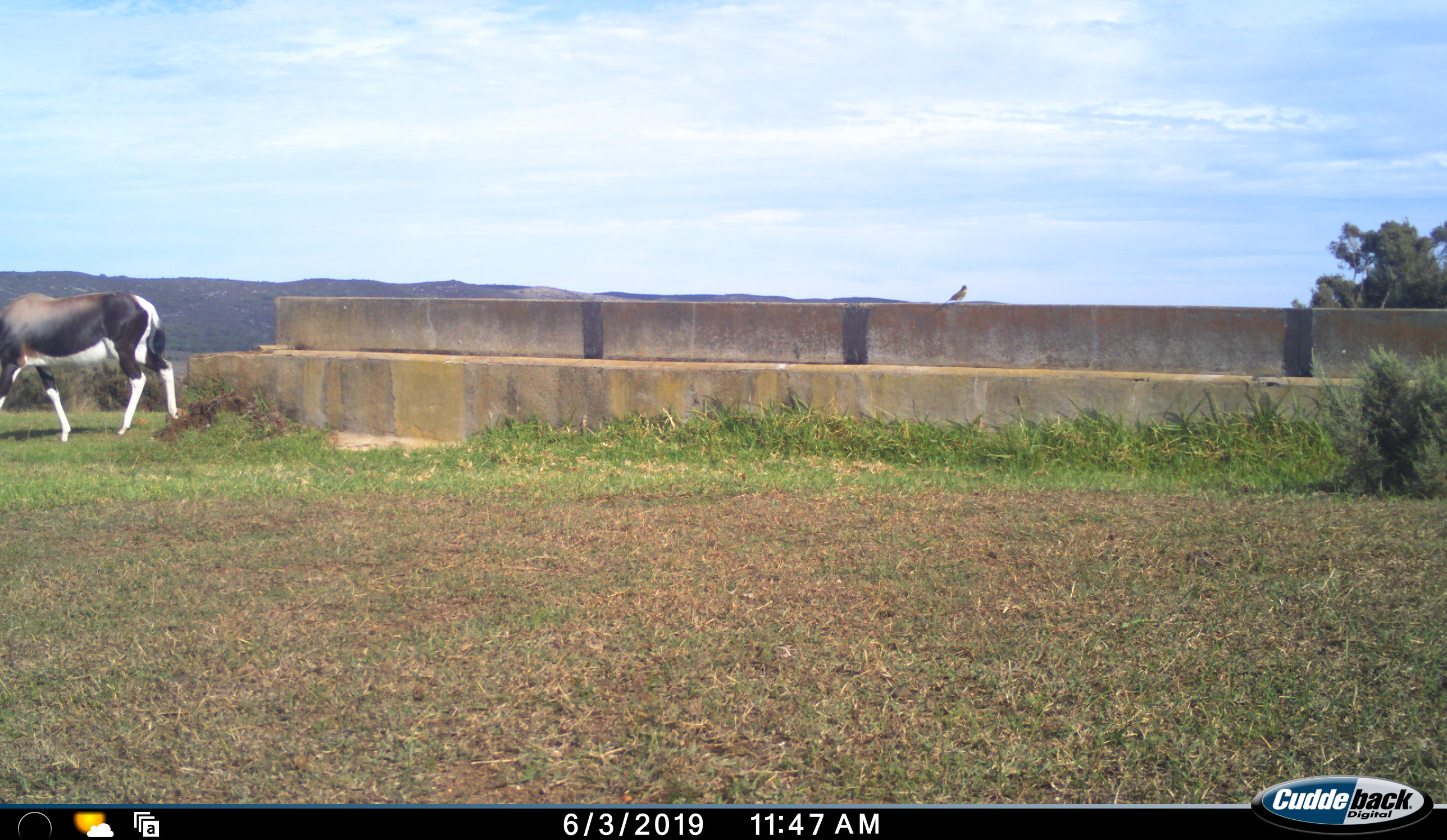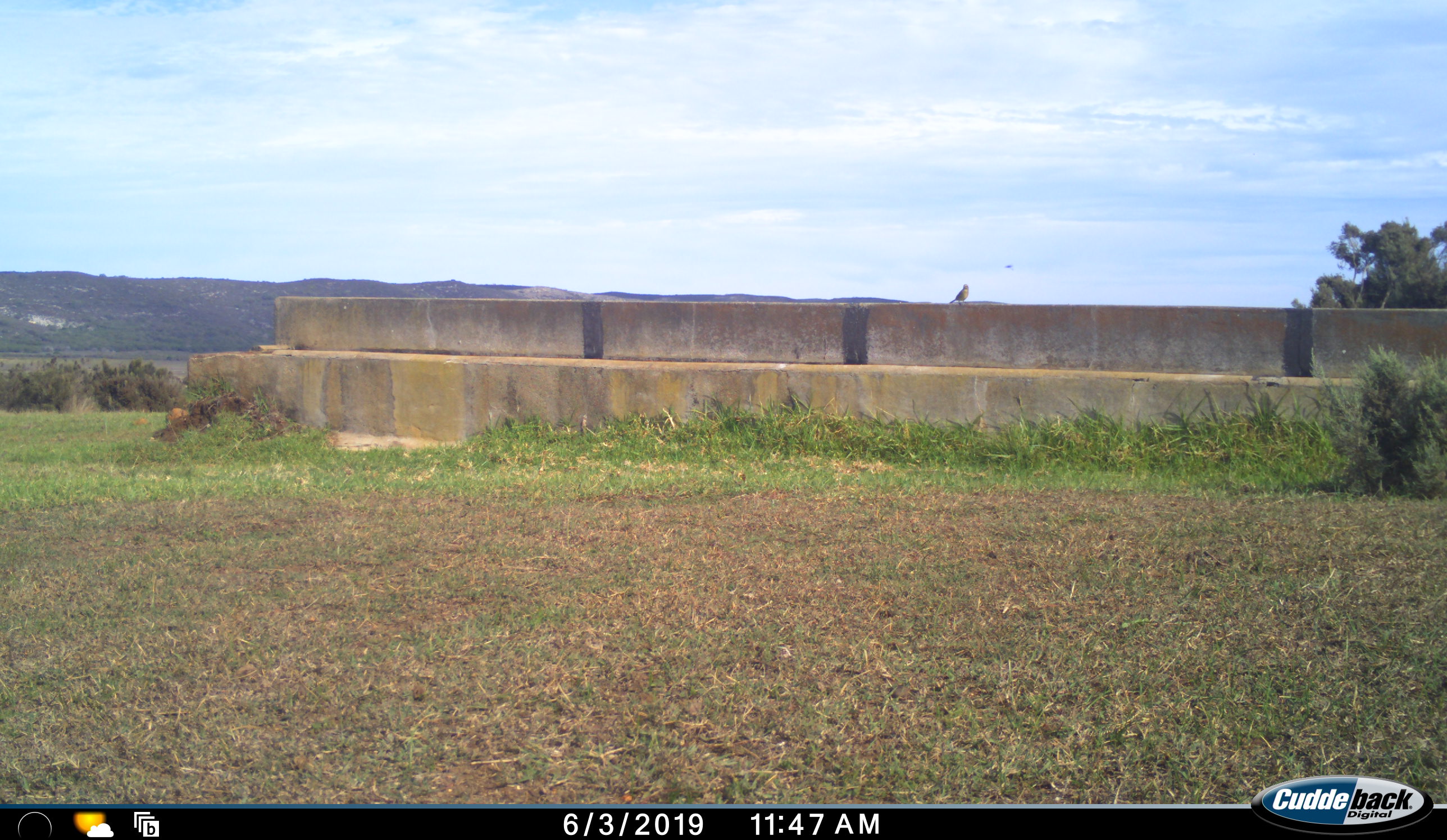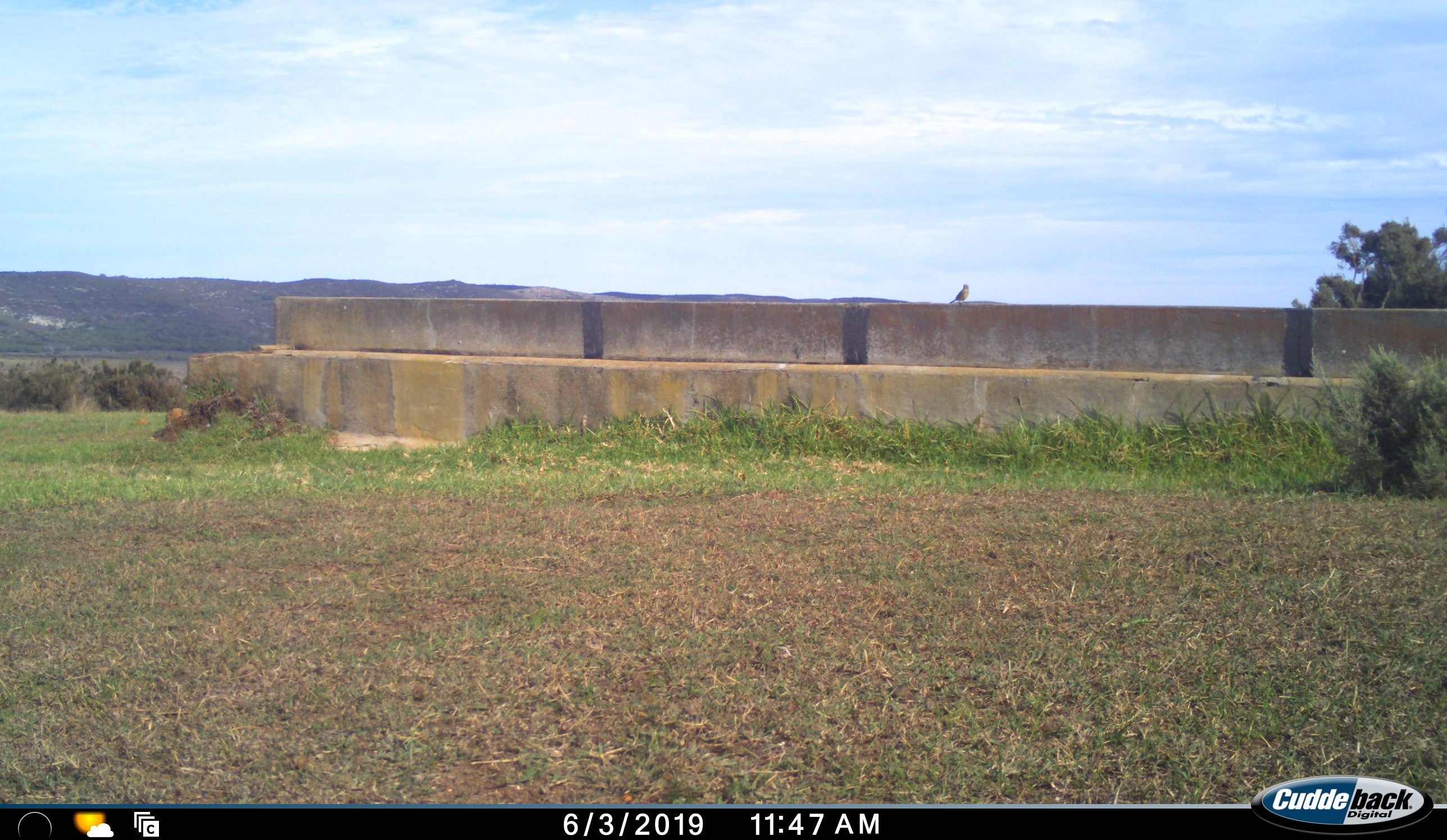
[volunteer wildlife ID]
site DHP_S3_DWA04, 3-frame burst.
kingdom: Animalia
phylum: Chordata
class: Aves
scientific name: Aves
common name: bird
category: birdother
Birdother (bird) (Aves), count 1. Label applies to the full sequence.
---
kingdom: Animalia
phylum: Chordata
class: Mammalia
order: Artiodactyla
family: Bovidae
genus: Damaliscus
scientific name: Damaliscus pygargus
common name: bontebok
Bontebok (Damaliscus pygargus), count 1. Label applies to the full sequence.